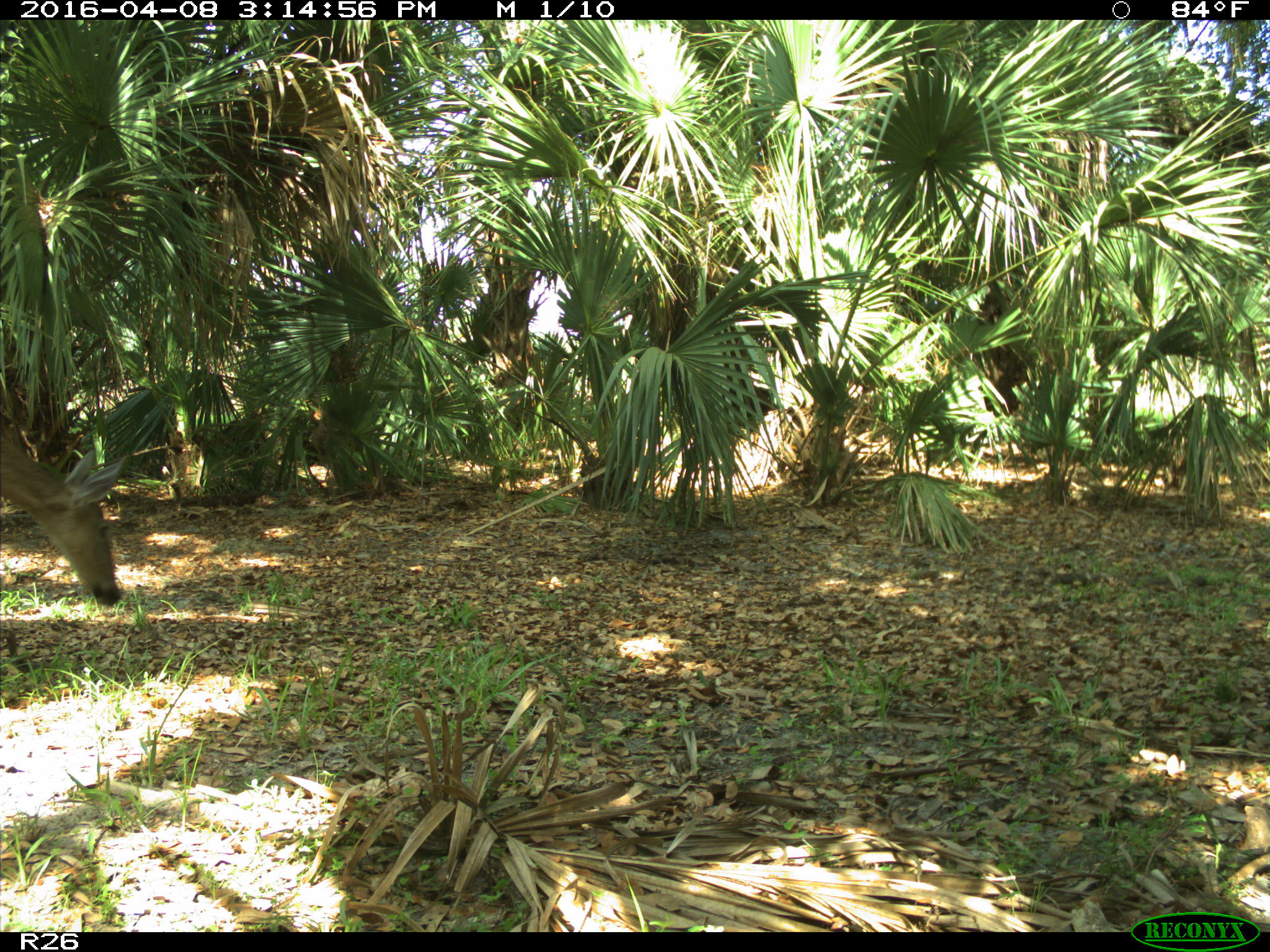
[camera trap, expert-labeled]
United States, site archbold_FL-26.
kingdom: Animalia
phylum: Chordata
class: Mammalia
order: Artiodactyla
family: Cervidae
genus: Odocoileus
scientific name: Odocoileus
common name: deer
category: unidentified deer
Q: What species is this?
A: Unidentified deer (deer) (Odocoileus).